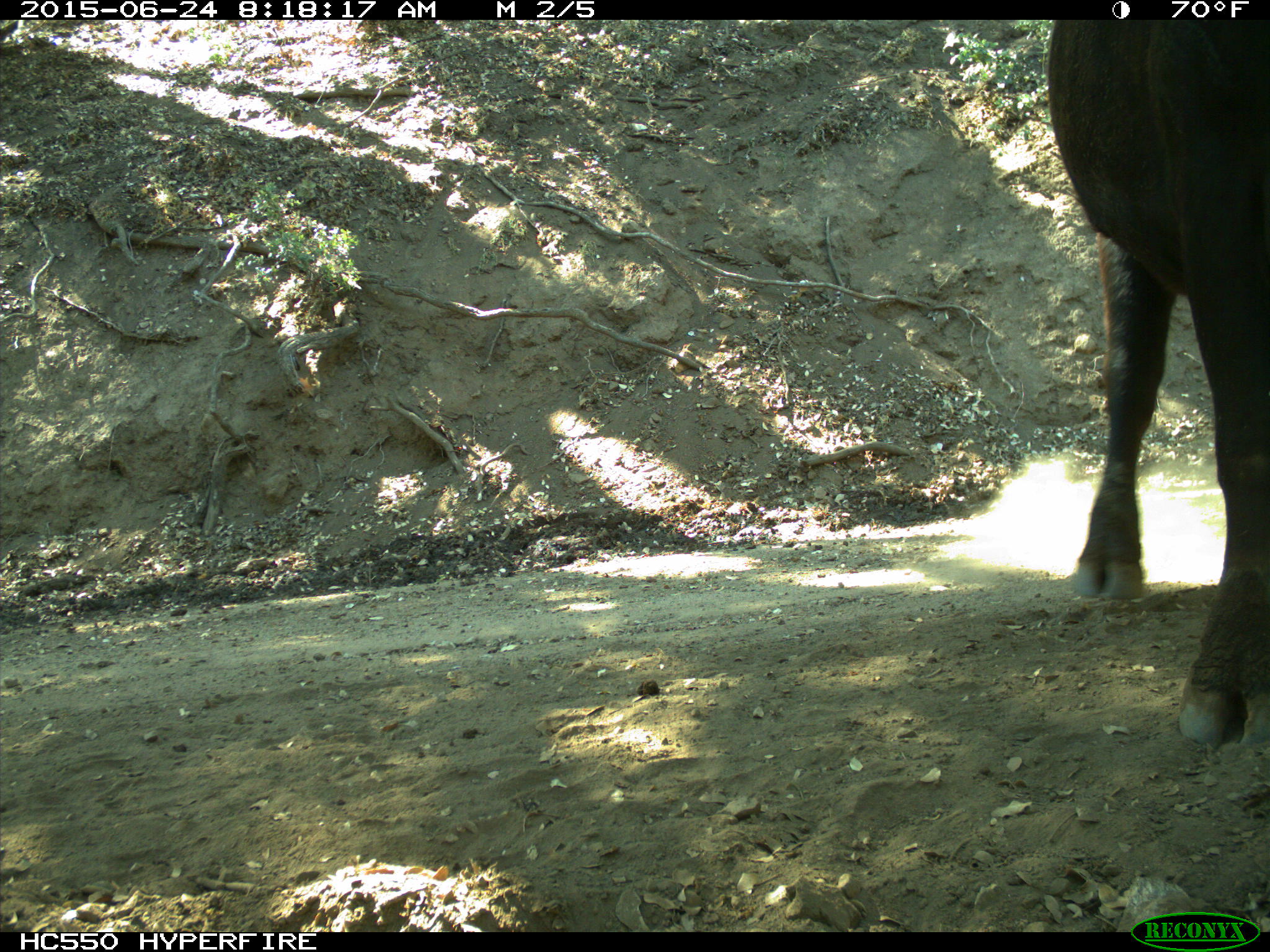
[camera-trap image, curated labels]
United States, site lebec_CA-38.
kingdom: Animalia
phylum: Chordata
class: Mammalia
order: Artiodactyla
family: Bovidae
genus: Bos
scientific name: Bos taurus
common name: domestic cow